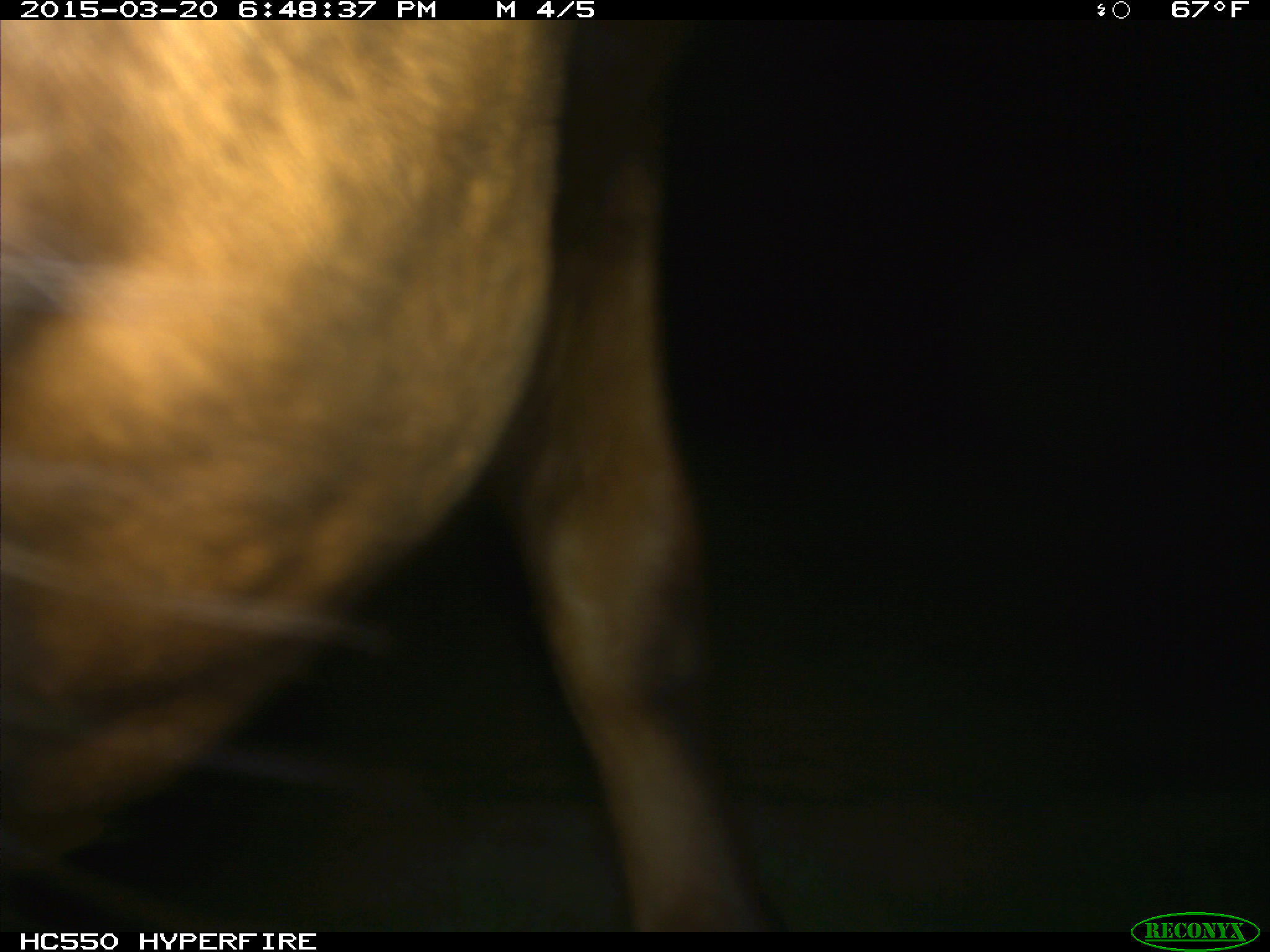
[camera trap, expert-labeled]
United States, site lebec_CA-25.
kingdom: Animalia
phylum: Chordata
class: Mammalia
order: Artiodactyla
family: Bovidae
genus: Bos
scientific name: Bos taurus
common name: domestic cow